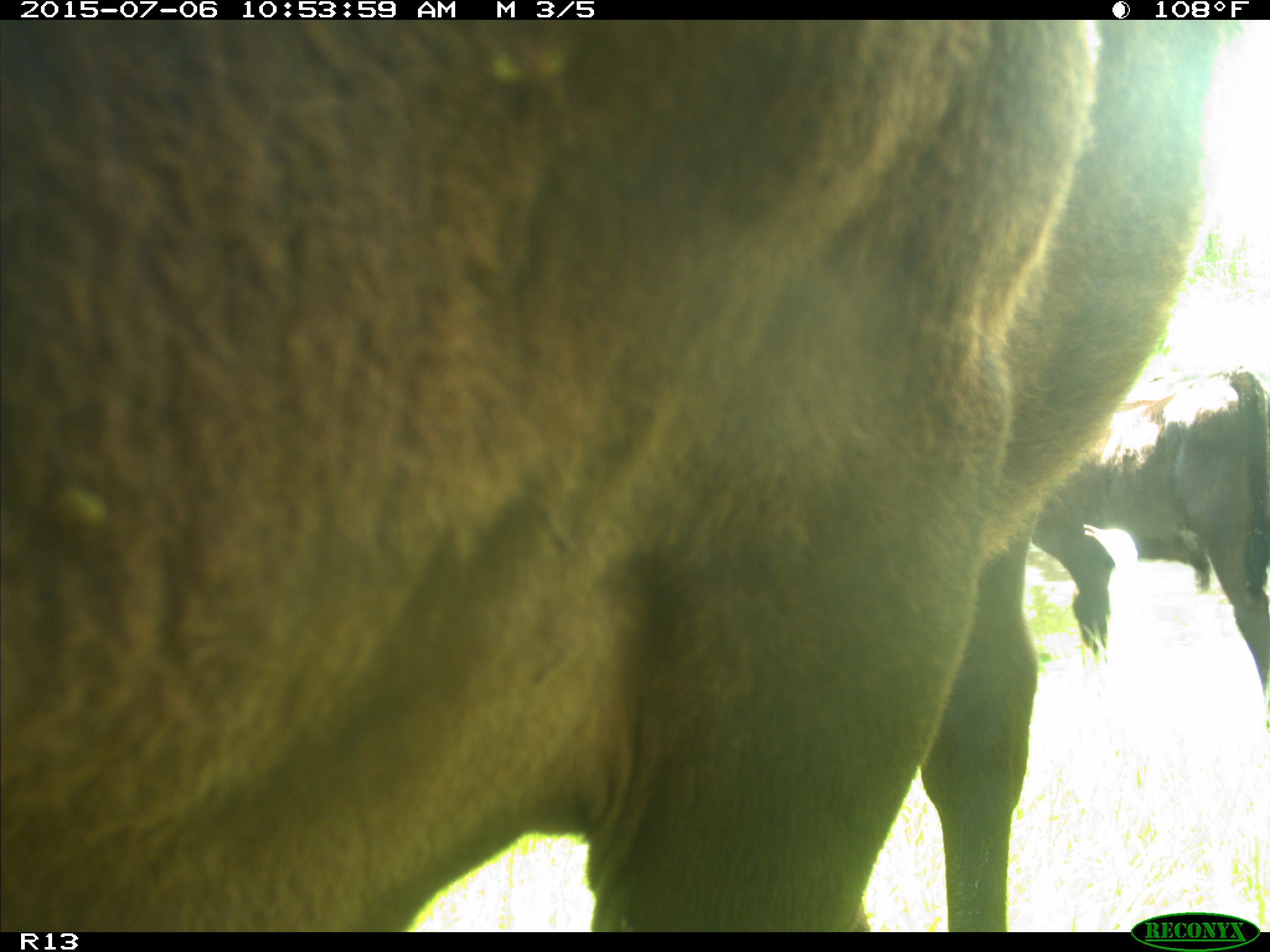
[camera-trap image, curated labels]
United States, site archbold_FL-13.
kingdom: Animalia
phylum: Chordata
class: Mammalia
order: Artiodactyla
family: Bovidae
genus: Bos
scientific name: Bos taurus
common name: domestic cow